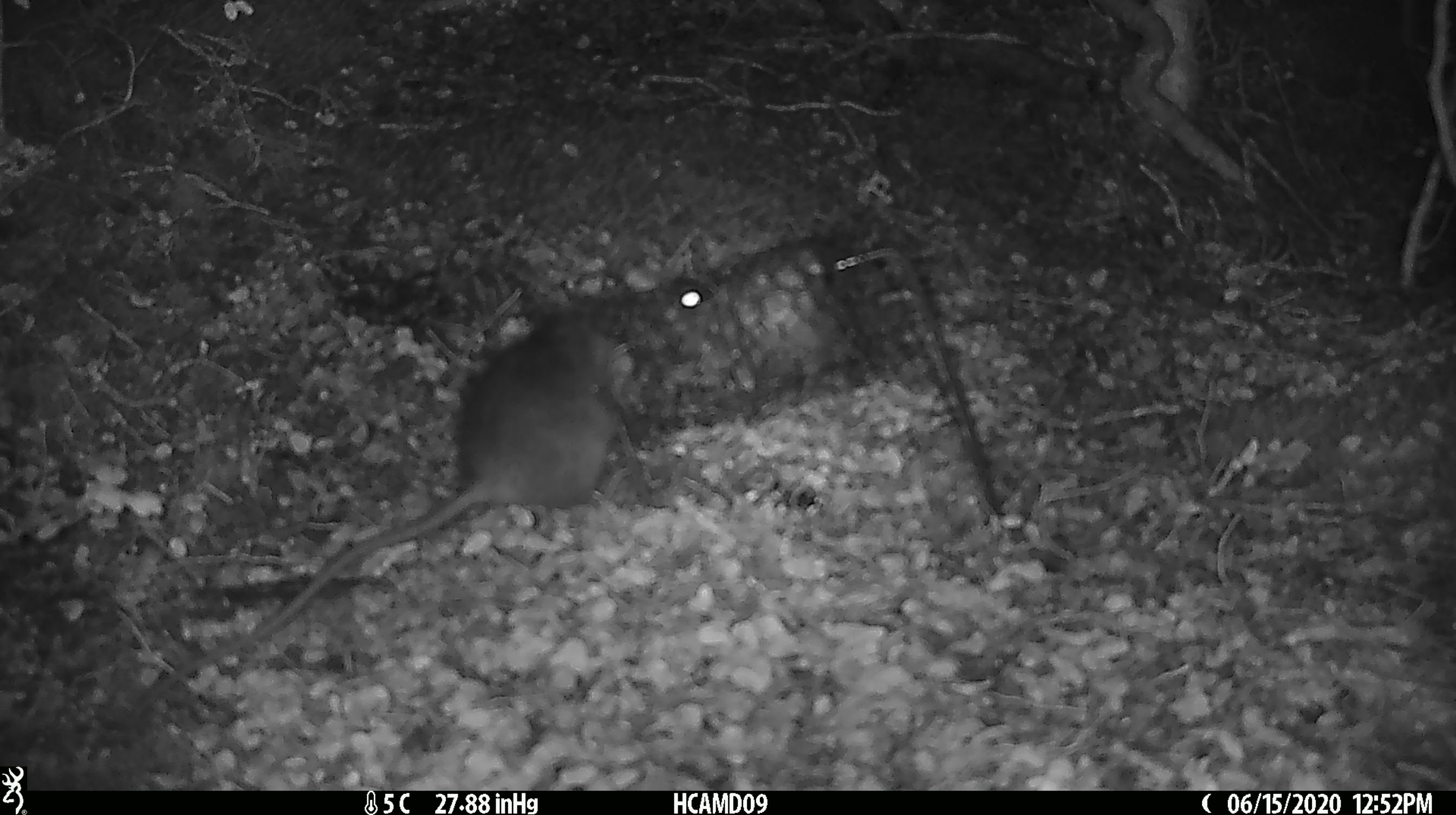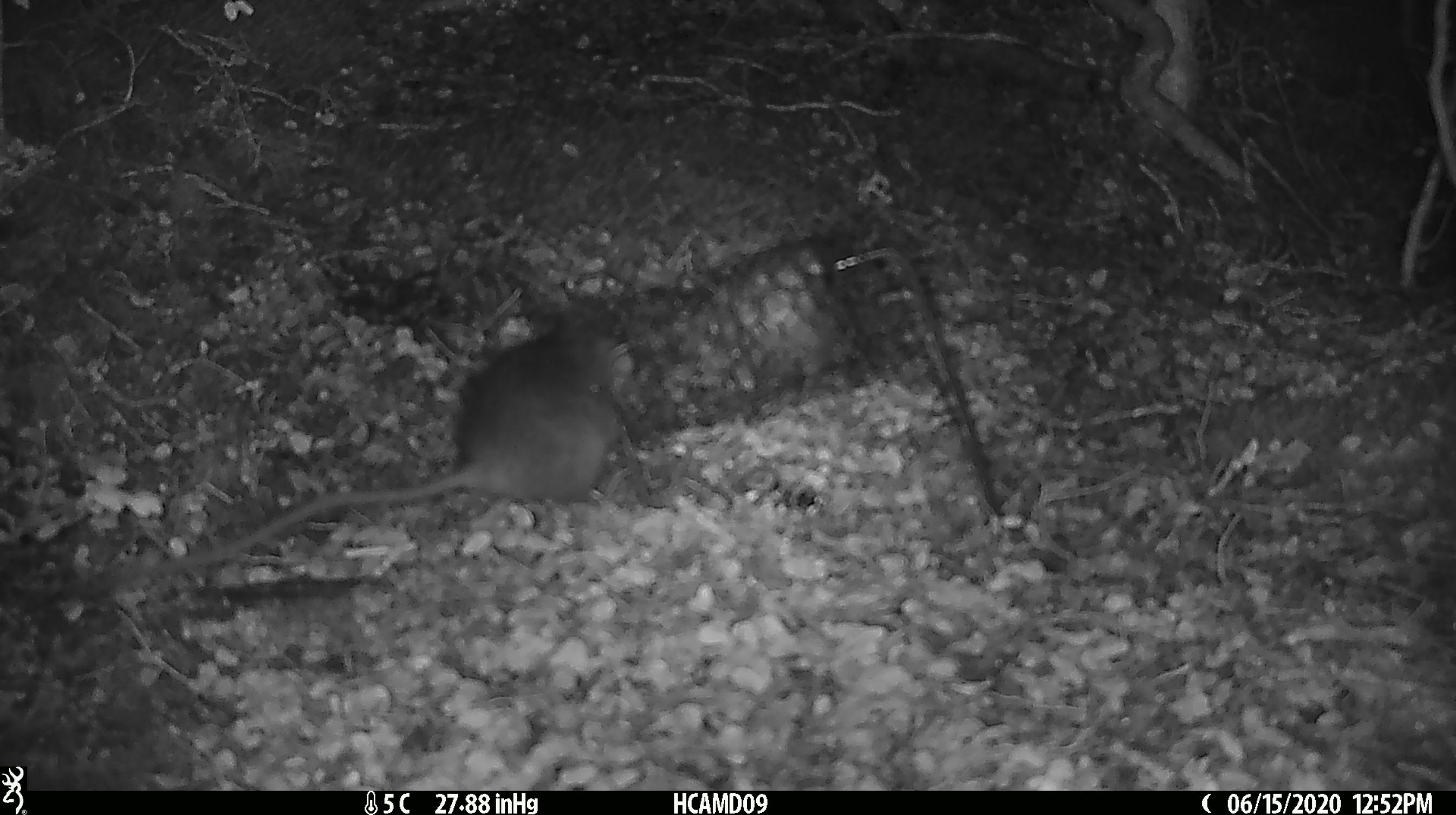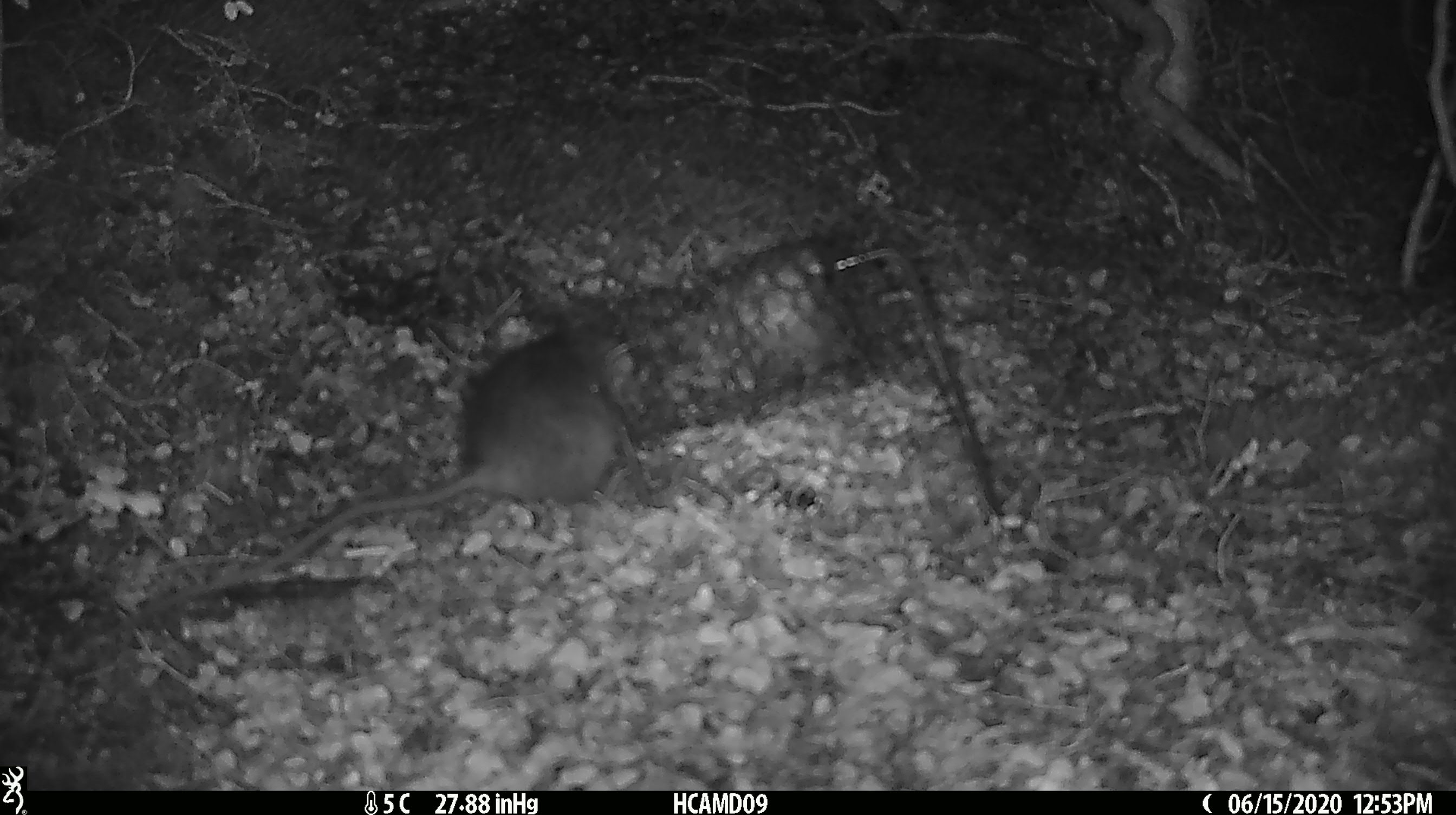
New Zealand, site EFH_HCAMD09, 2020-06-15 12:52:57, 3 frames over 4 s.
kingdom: Animalia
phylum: Chordata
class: Mammalia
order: Rodentia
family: Muridae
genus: Rattus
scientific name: Rattus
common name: rat